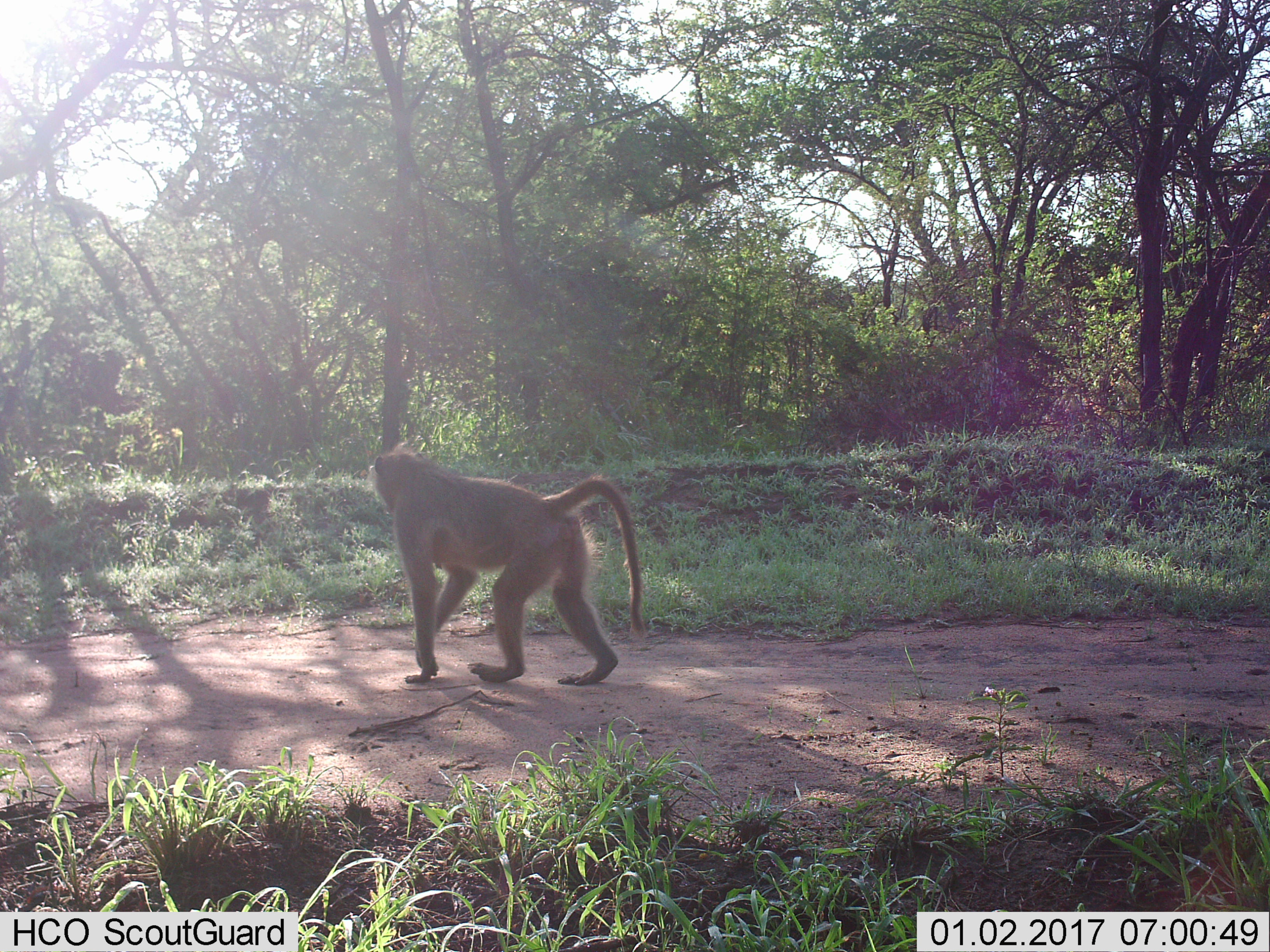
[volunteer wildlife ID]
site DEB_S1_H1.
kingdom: Animalia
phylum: Chordata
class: Mammalia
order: Primates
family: Cercopithecidae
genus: Papio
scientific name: Papio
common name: baboon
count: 1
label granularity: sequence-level